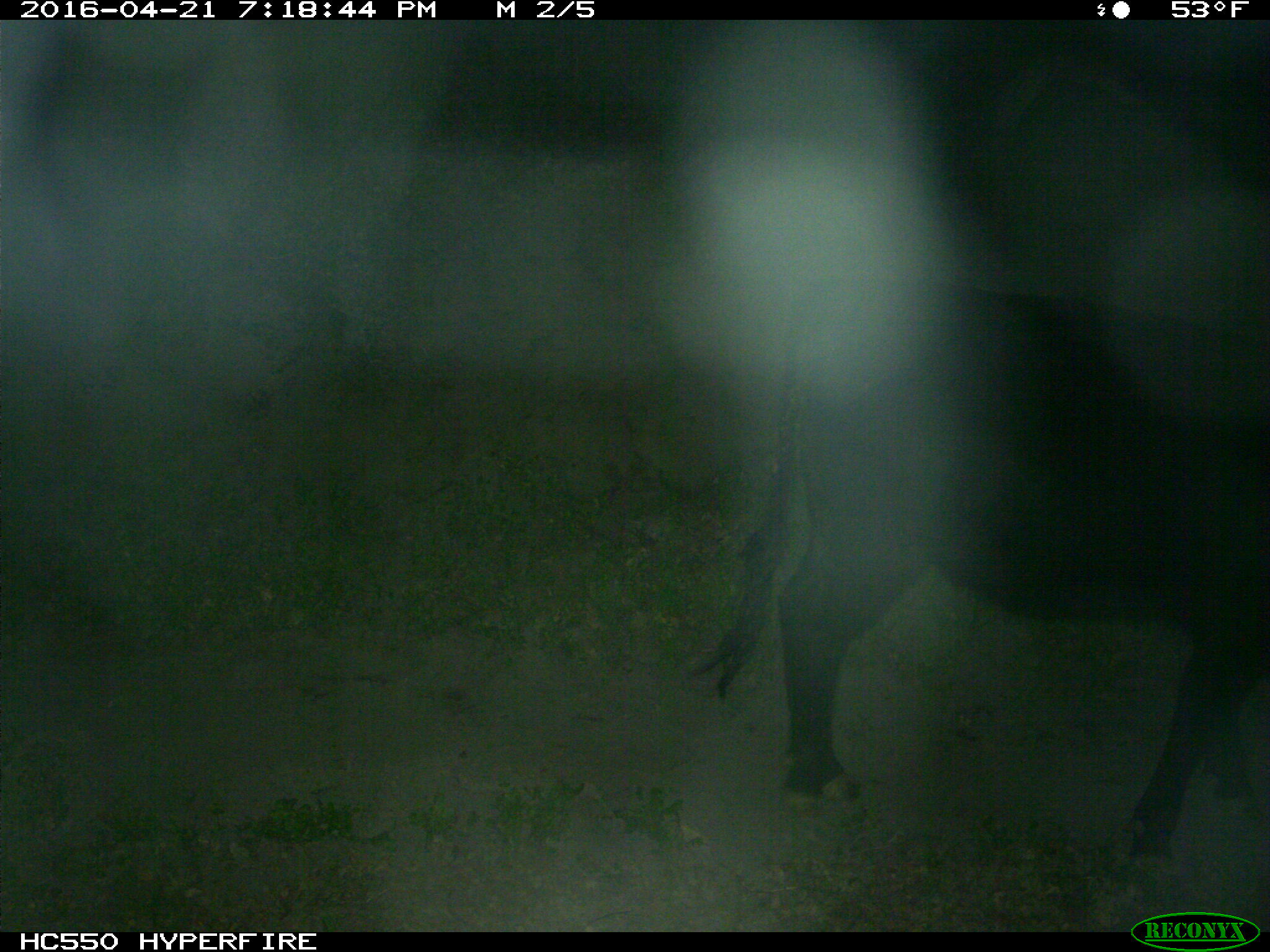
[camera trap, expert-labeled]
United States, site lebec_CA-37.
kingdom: Animalia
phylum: Chordata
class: Mammalia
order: Artiodactyla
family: Bovidae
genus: Bos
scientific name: Bos taurus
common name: domestic cow